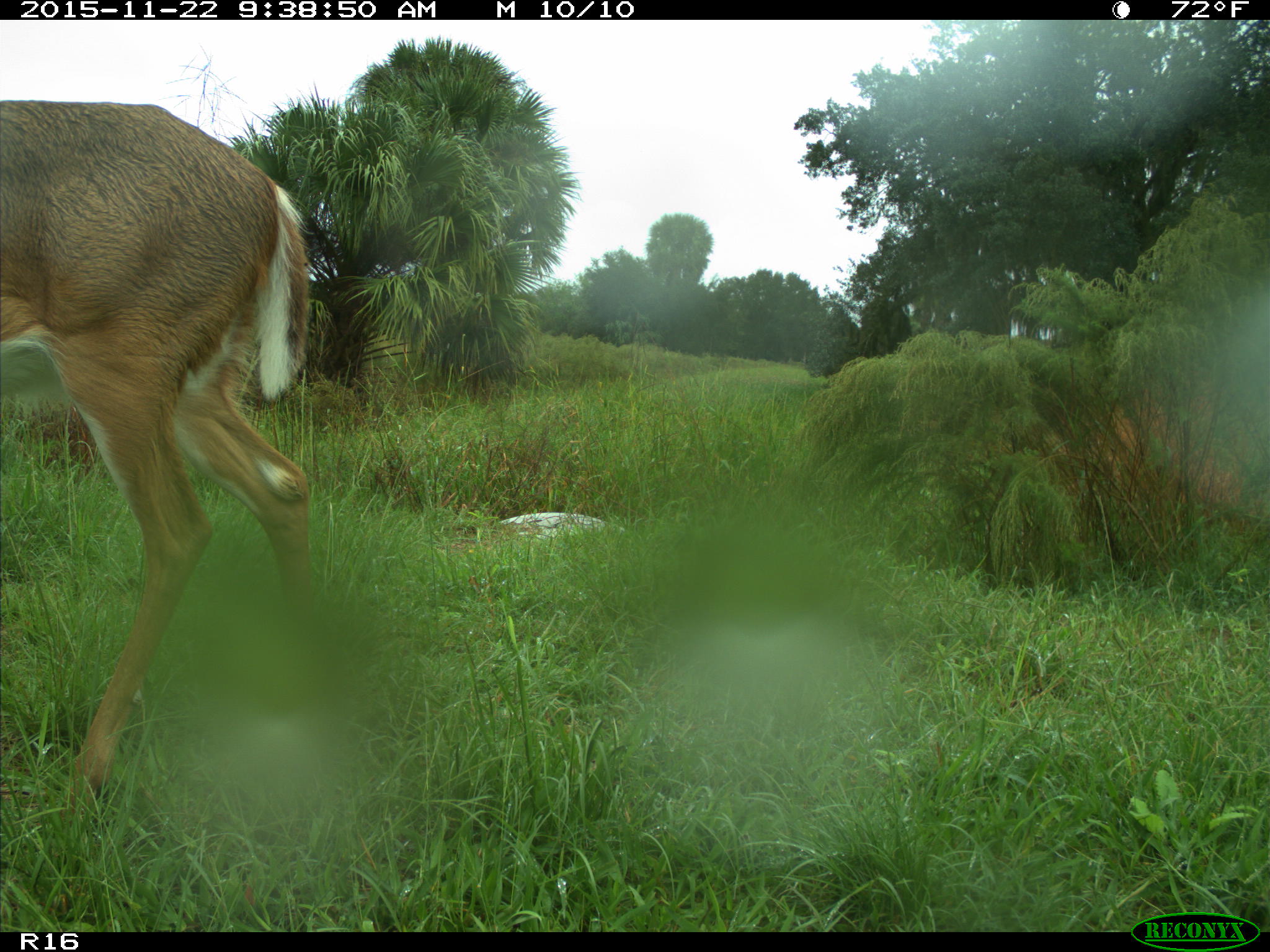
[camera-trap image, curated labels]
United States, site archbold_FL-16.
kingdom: Animalia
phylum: Chordata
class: Mammalia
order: Artiodactyla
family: Cervidae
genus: Odocoileus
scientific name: Odocoileus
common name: deer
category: unidentified deer